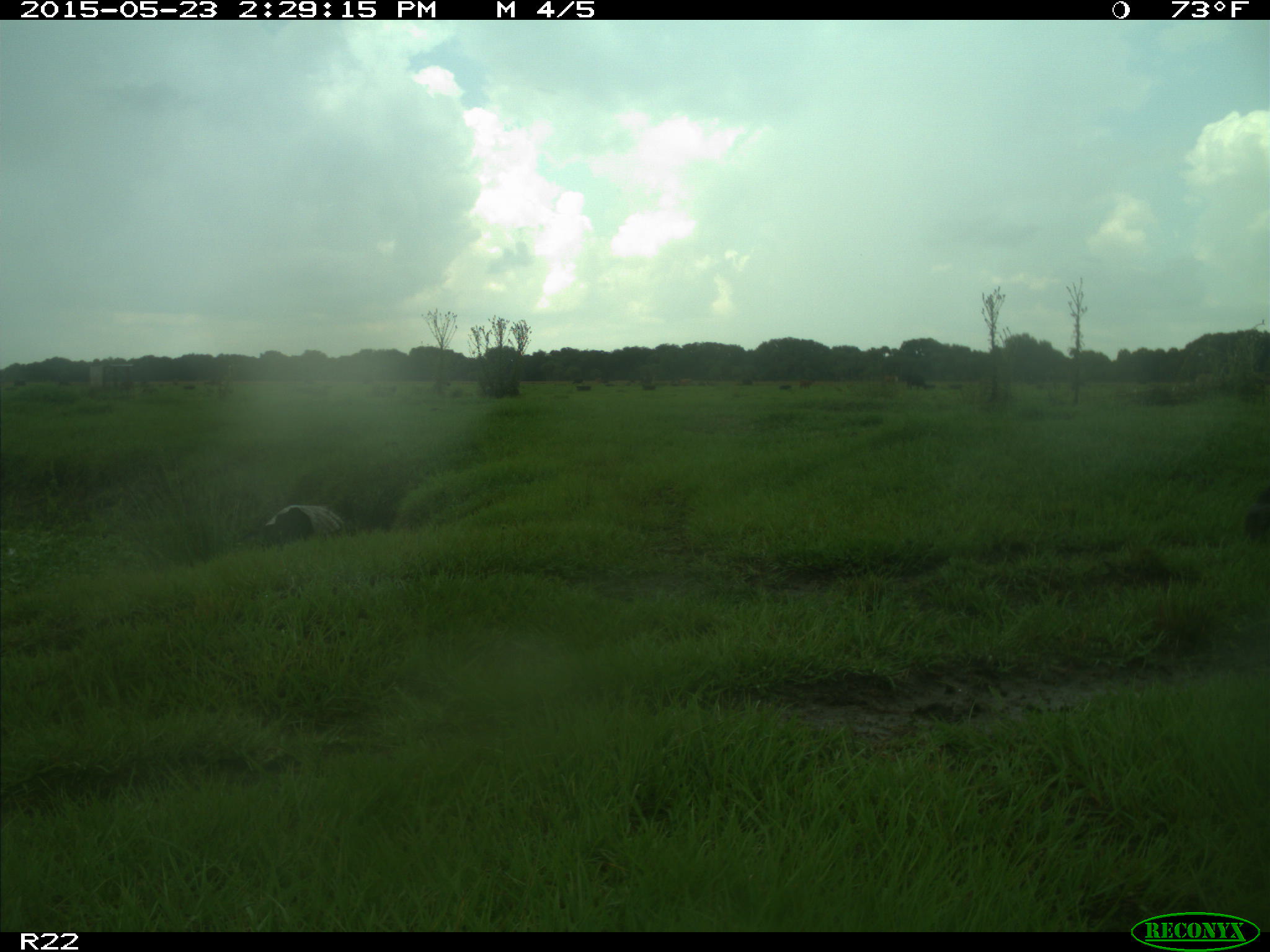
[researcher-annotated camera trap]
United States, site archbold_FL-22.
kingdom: Animalia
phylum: Chordata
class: Mammalia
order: Artiodactyla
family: Bovidae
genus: Bos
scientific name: Bos taurus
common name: domestic cow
Bos taurus (domestic cow).